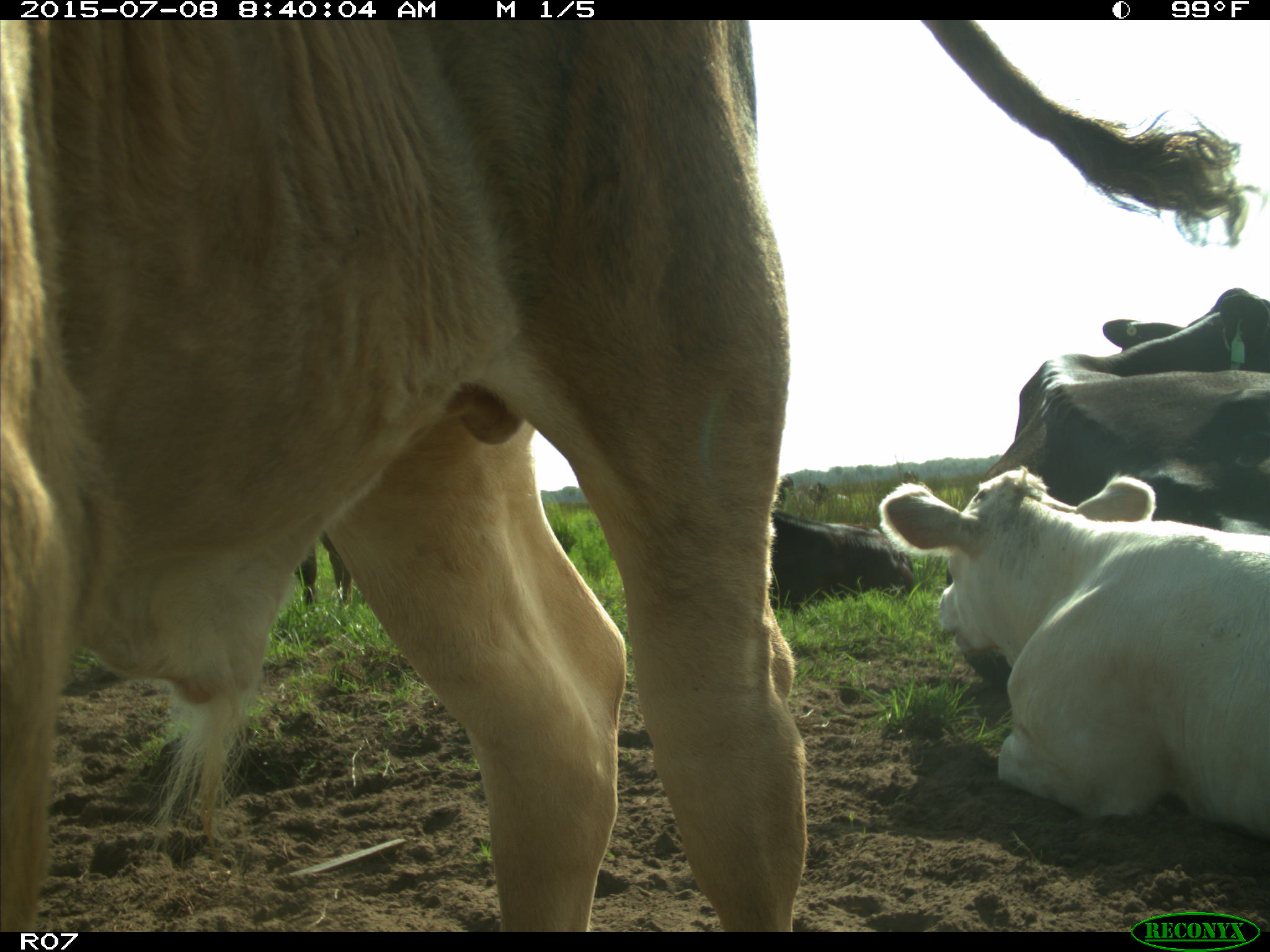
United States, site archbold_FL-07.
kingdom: Animalia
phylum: Chordata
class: Mammalia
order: Artiodactyla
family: Bovidae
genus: Bos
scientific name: Bos taurus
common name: domestic cow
Bos taurus (domestic cow).